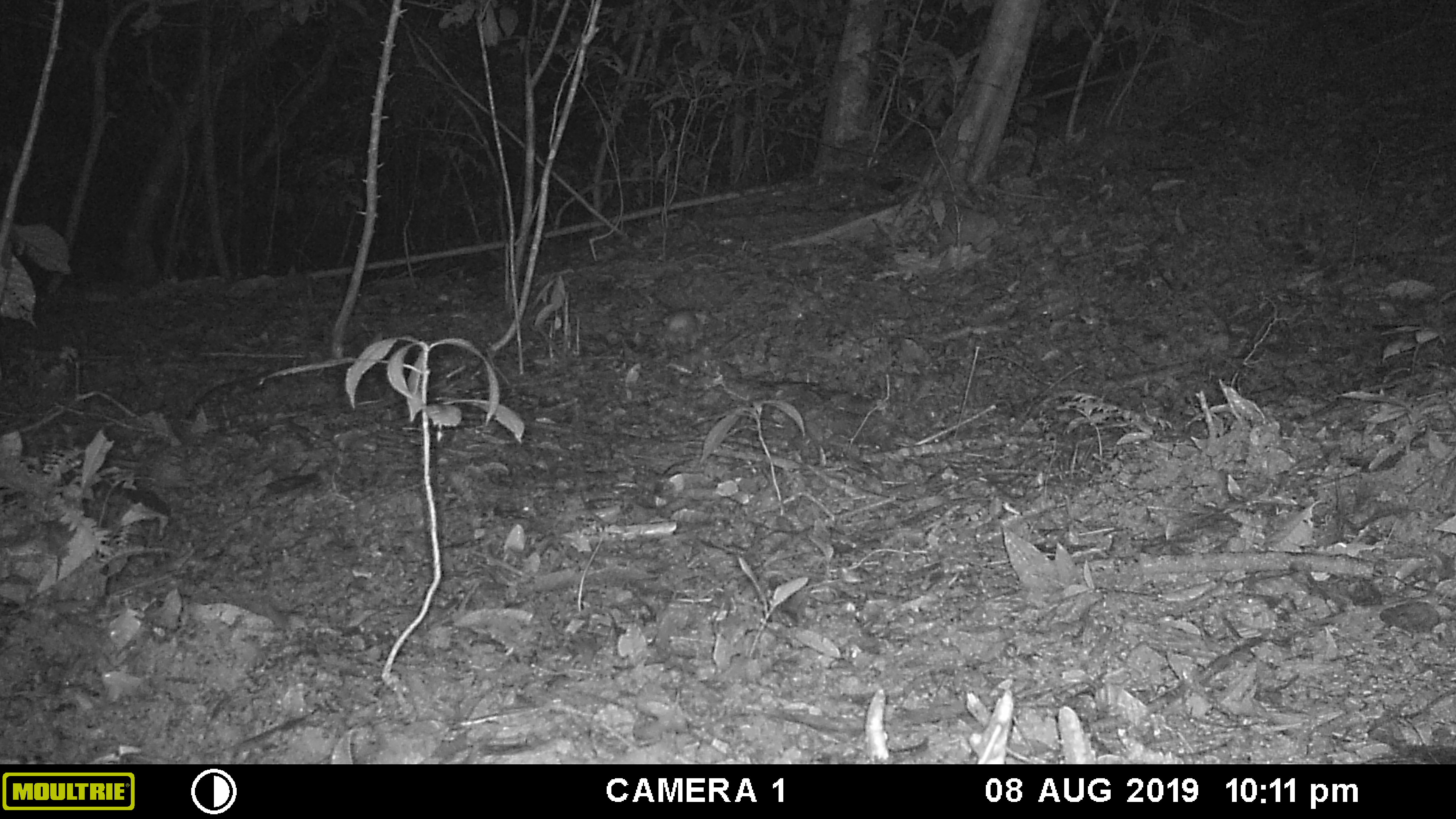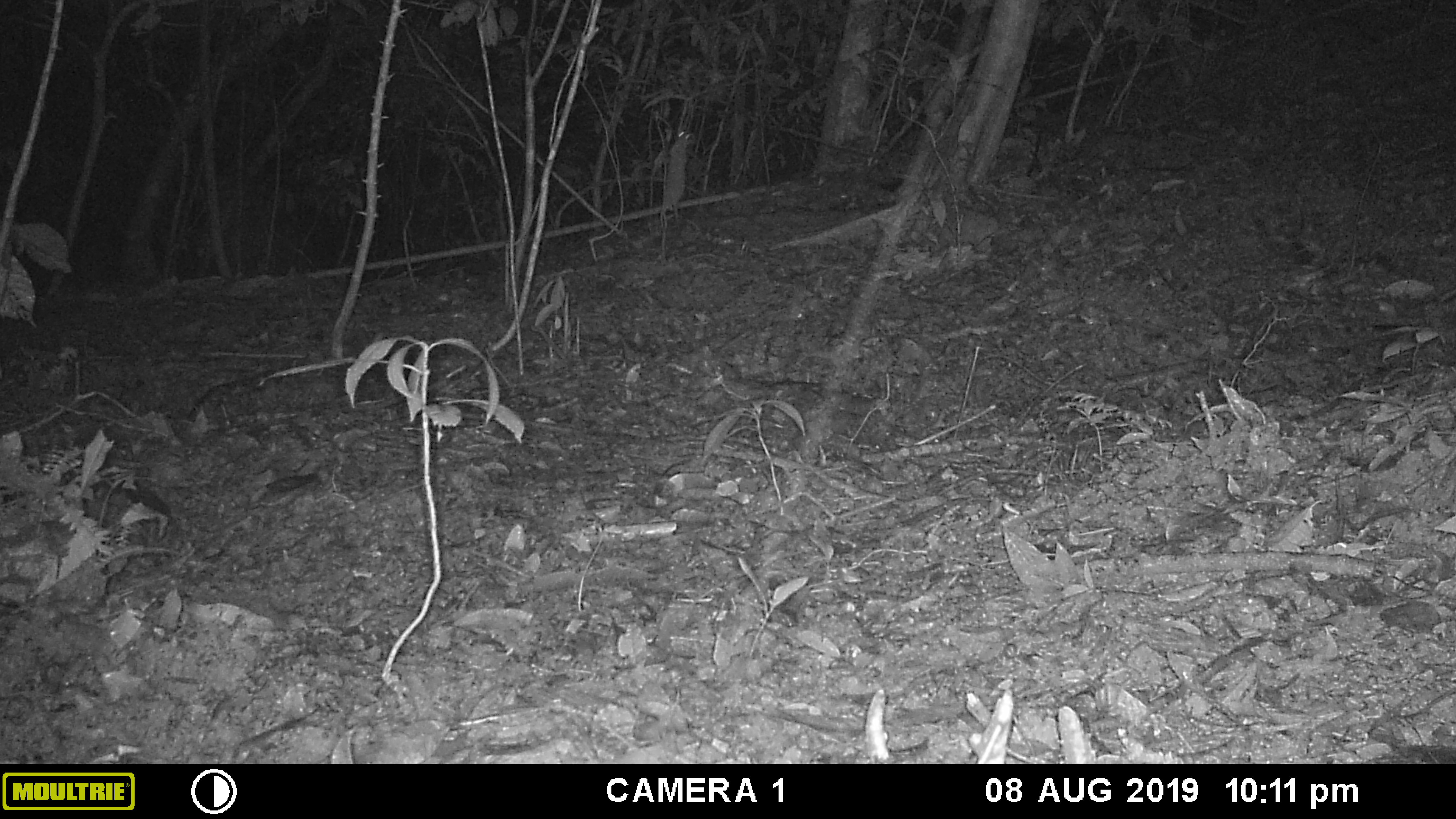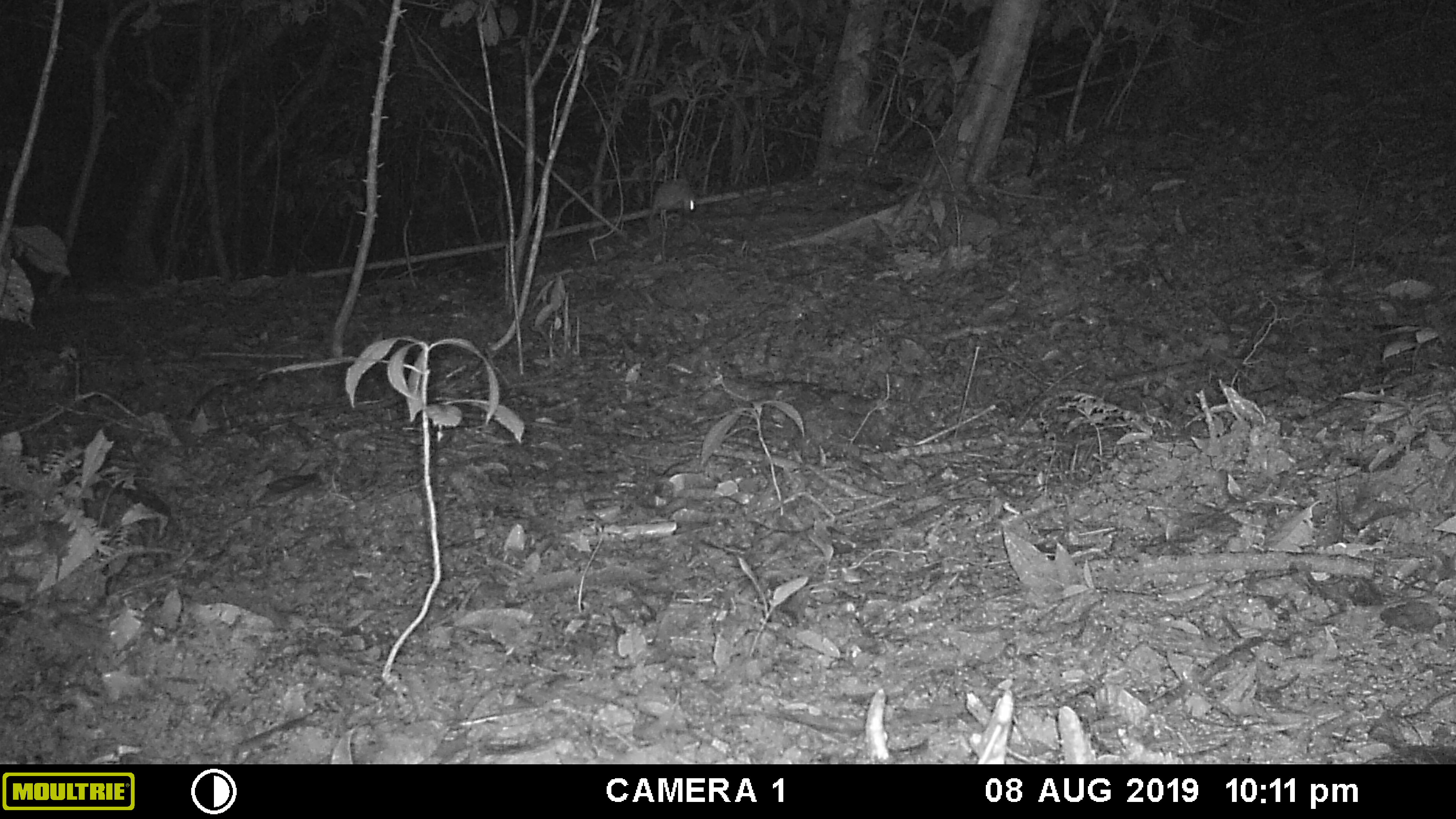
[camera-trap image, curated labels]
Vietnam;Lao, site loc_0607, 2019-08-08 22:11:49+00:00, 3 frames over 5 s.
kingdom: Animalia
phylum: Chordata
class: Mammalia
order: Rodentia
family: Muridae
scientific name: Muridae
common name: old-world mice and rats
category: unidentified murid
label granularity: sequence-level